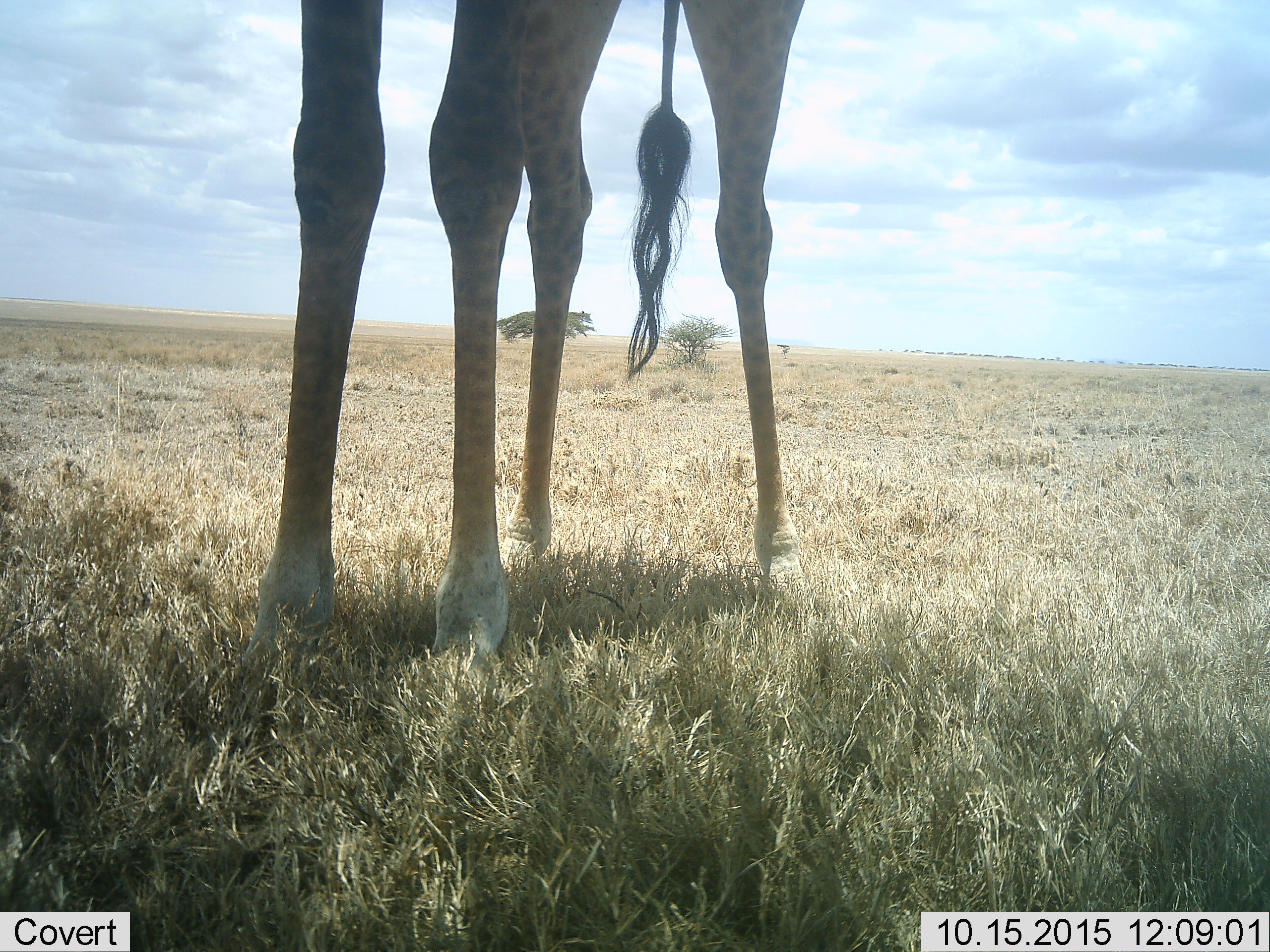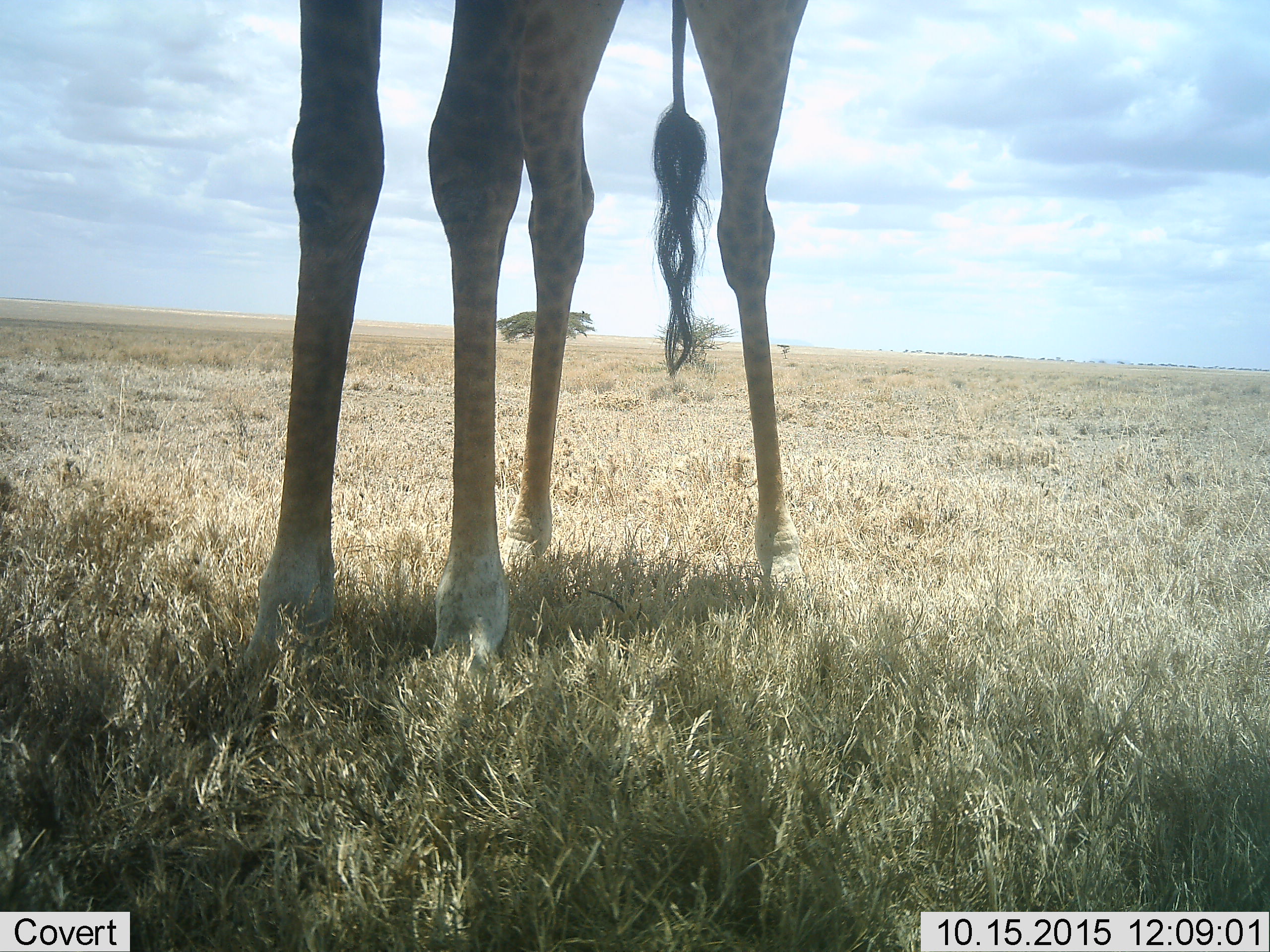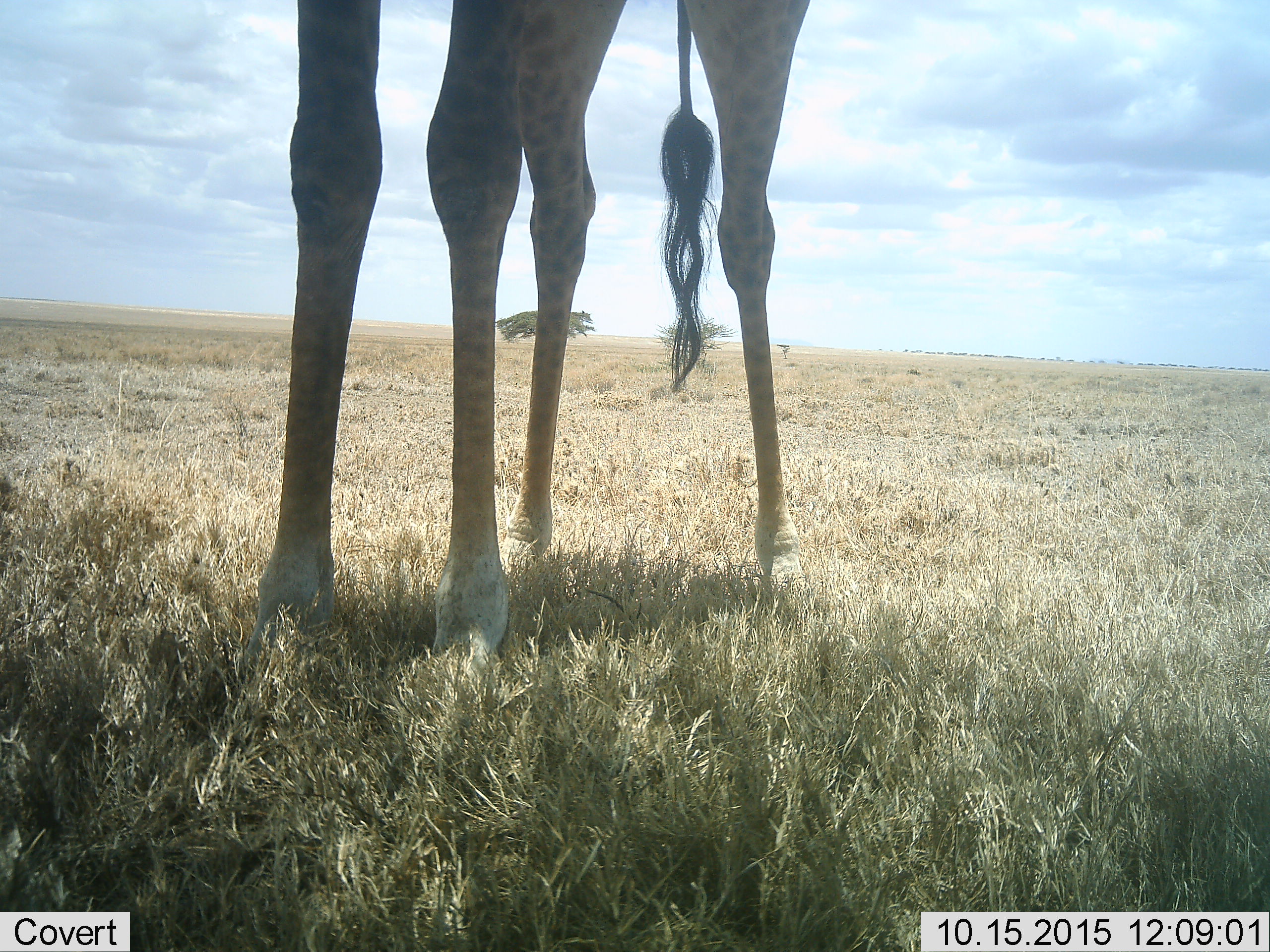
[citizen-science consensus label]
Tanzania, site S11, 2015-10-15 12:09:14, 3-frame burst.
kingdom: Animalia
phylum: Chordata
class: Mammalia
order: Artiodactyla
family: Giraffidae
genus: Giraffa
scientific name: Giraffa camelopardalis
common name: giraffe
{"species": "giraffe (Giraffa camelopardalis)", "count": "1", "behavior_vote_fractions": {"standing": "100%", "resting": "0%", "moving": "0%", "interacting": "0%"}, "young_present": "0%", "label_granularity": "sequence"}